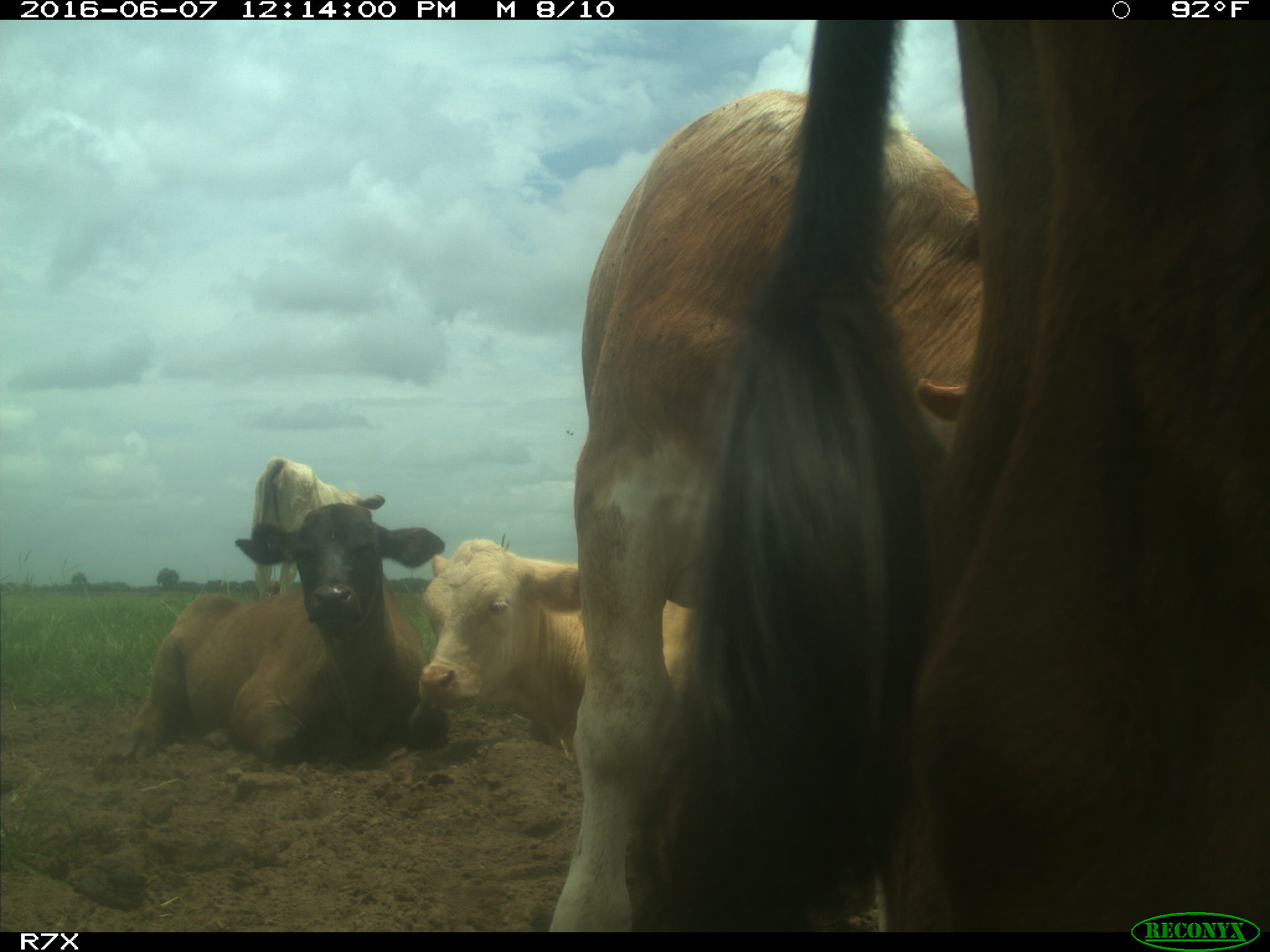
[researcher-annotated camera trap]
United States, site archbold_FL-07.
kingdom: Animalia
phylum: Chordata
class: Mammalia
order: Artiodactyla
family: Bovidae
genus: Bos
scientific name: Bos taurus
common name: domestic cow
Bos taurus (domestic cow).